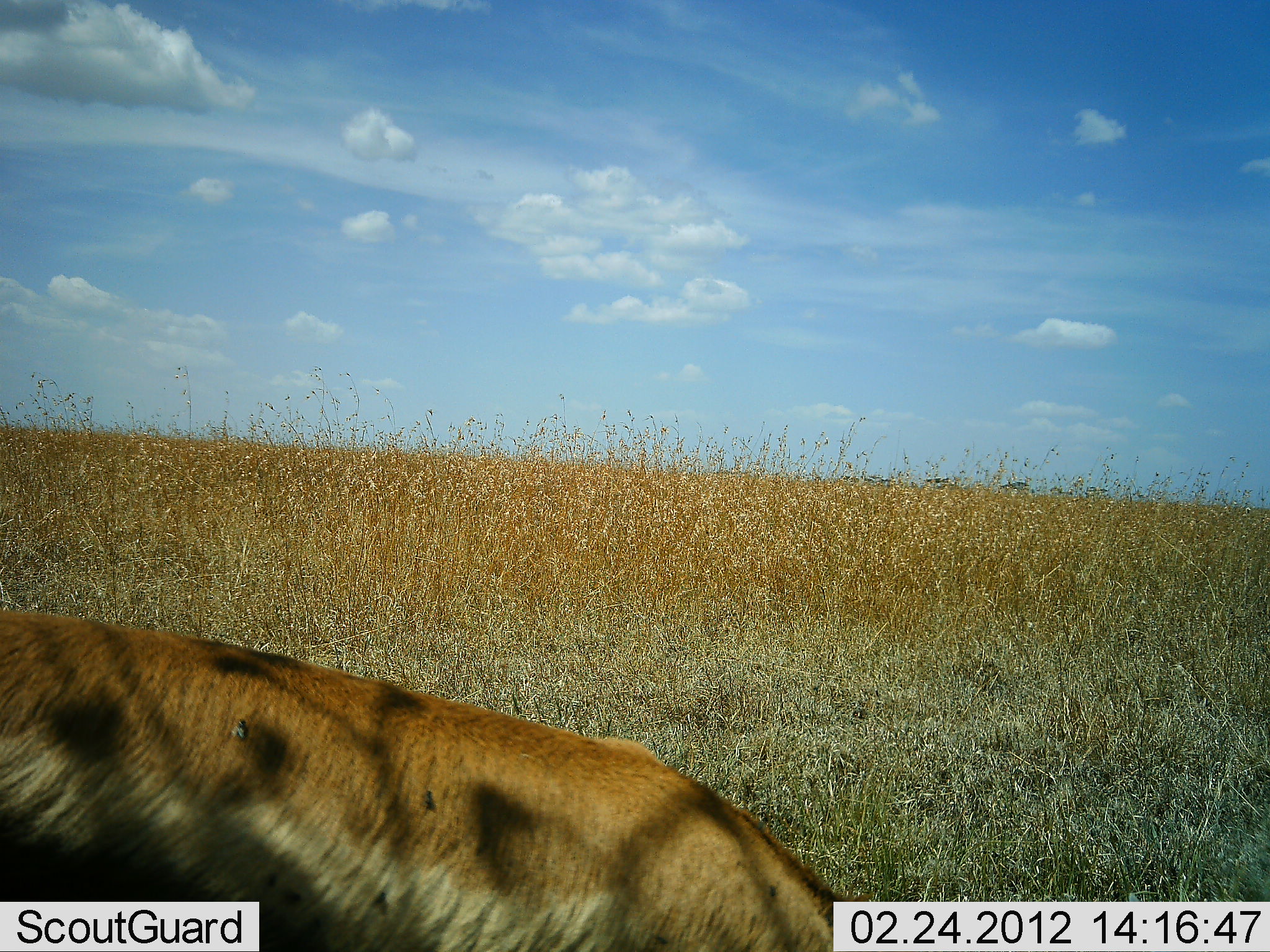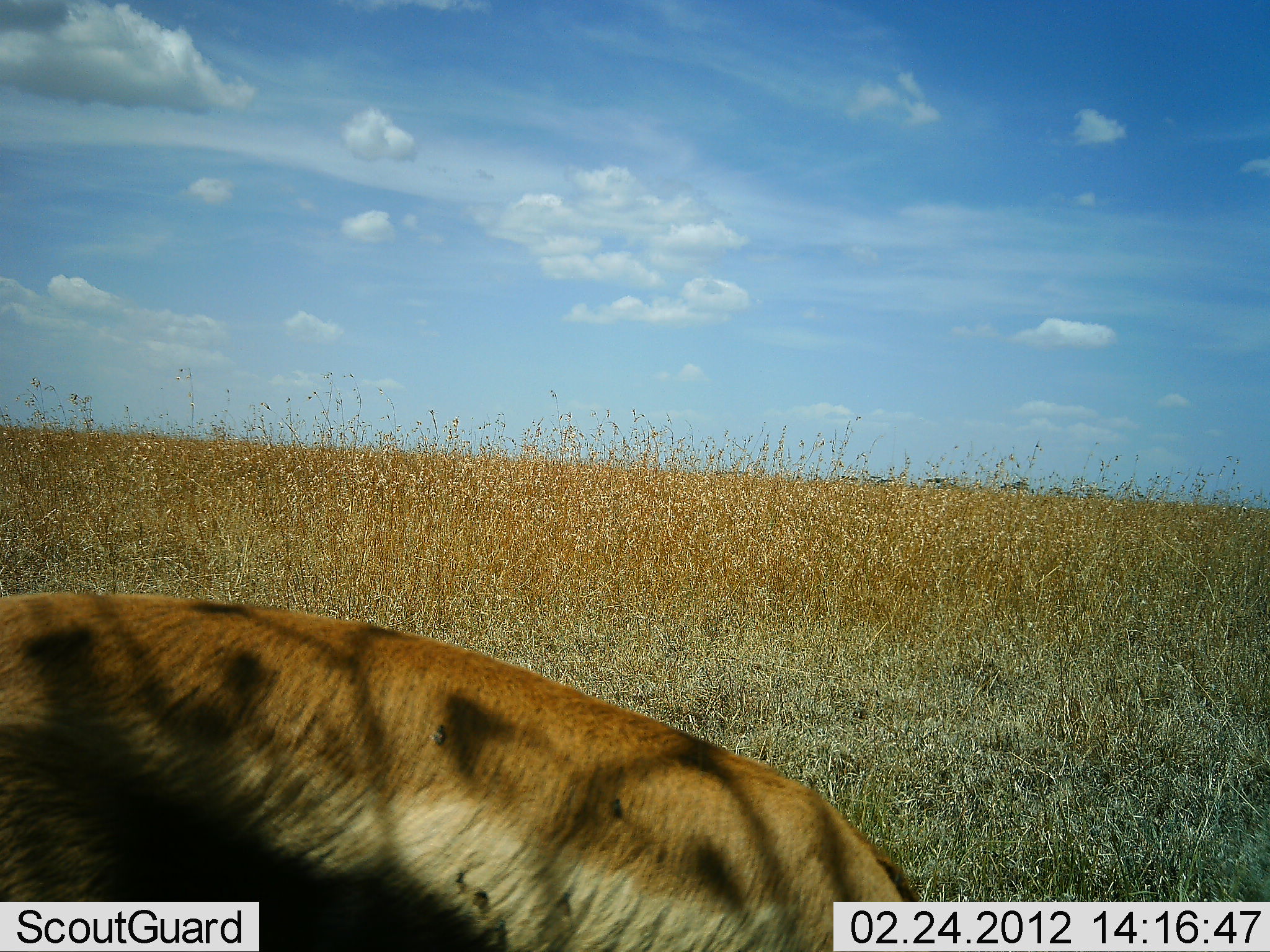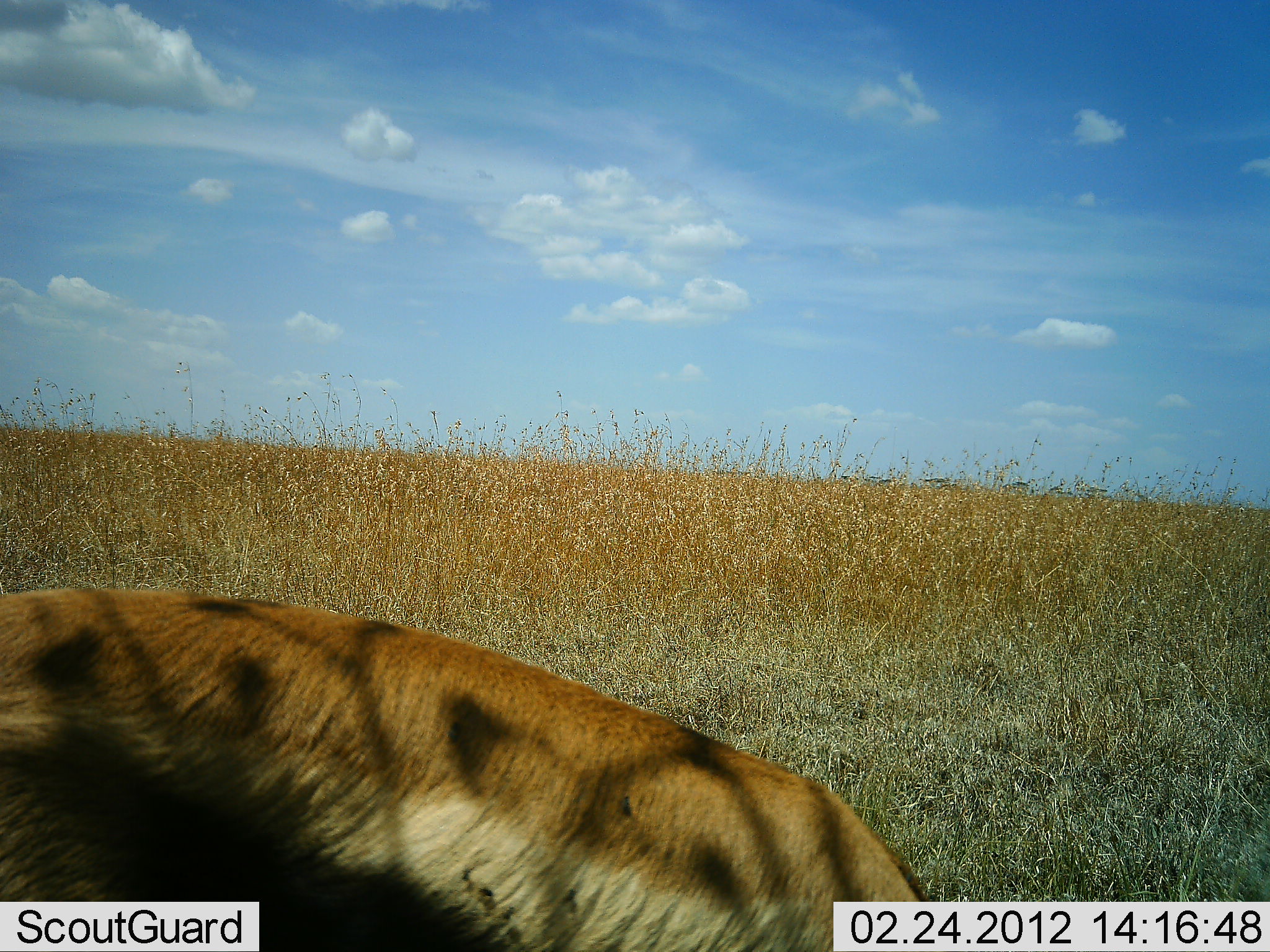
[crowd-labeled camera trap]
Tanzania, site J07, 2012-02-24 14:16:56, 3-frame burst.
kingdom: Animalia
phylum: Chordata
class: Mammalia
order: Artiodactyla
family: Bovidae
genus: Eudorcas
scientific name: Eudorcas thomsonii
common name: thomson's gazelle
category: gazellethomsons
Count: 1.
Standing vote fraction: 28%.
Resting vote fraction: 6%.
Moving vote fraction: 11%.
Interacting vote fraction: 0%.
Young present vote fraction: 0%.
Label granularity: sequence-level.